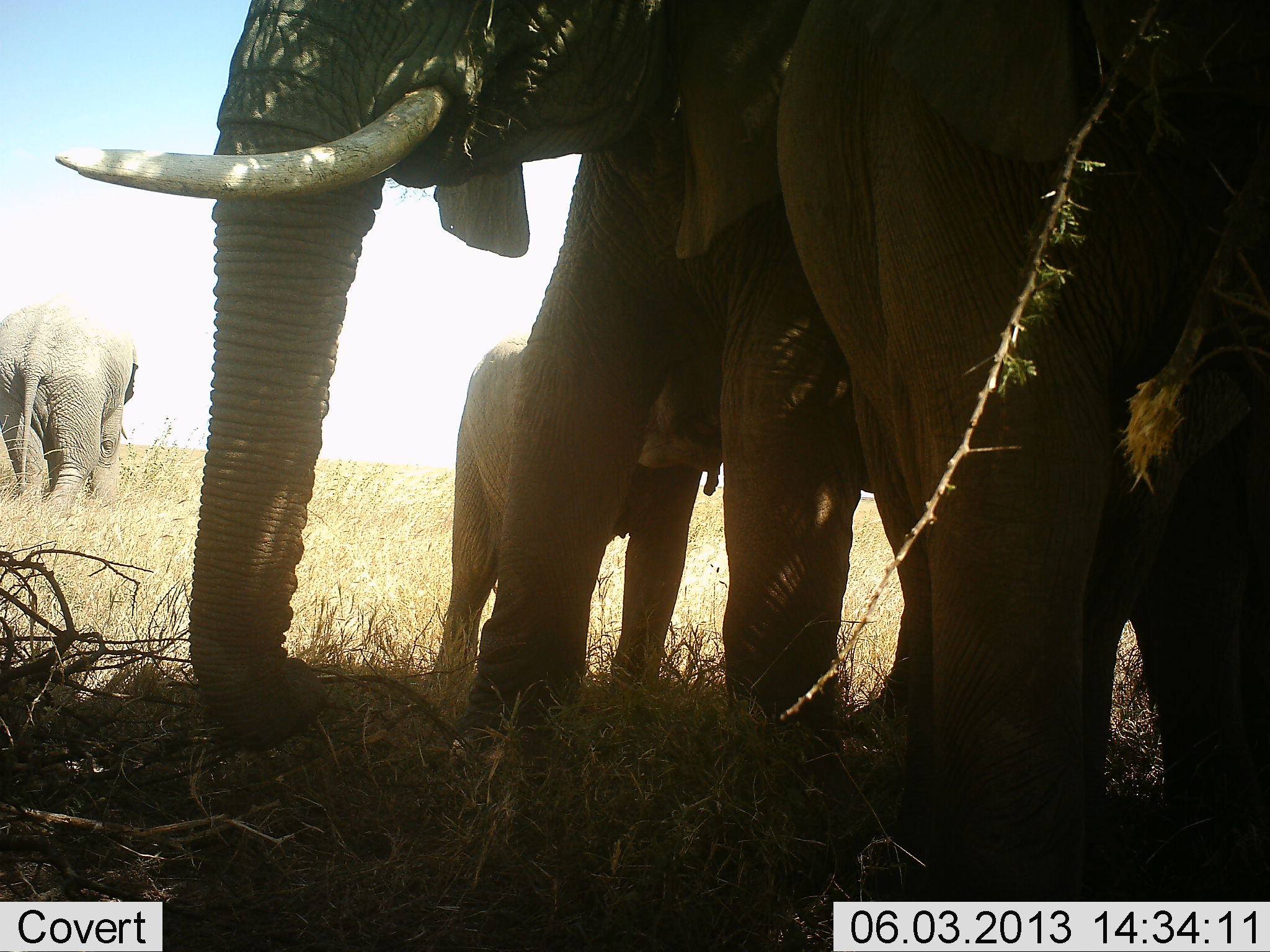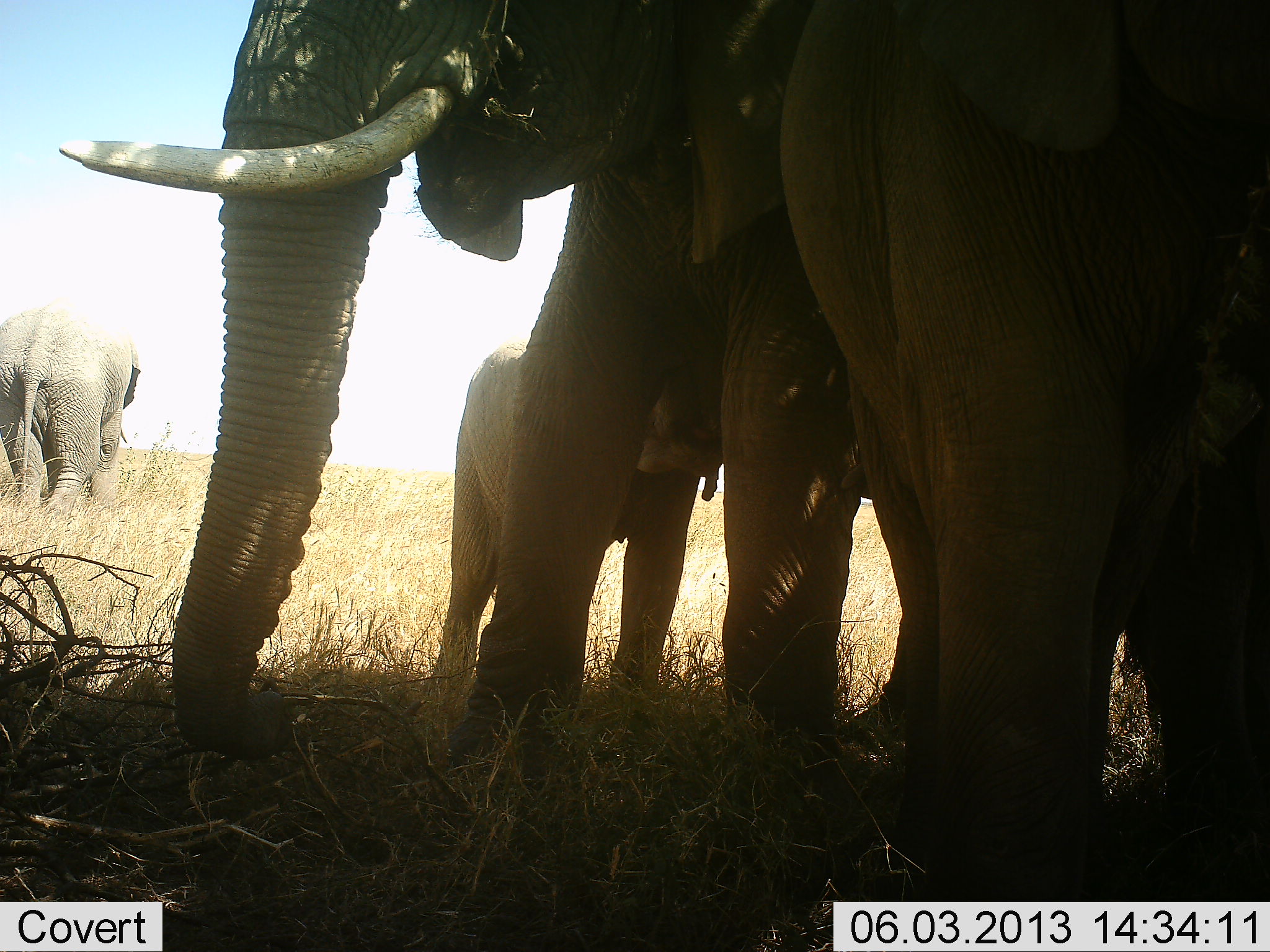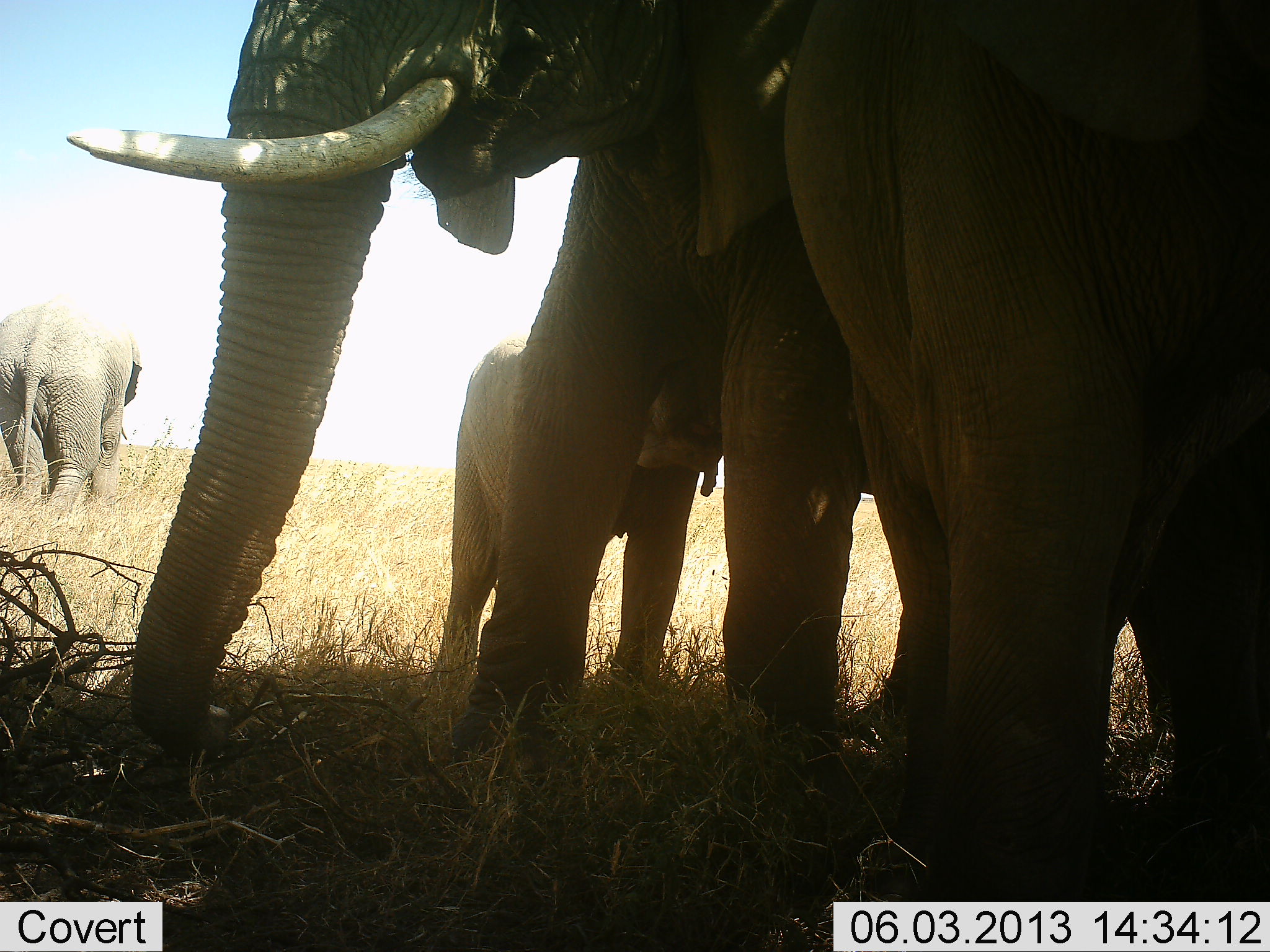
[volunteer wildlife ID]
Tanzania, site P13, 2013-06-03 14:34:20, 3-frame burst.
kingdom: Animalia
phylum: Chordata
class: Mammalia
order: Proboscidea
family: Elephantidae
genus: Loxodonta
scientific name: Loxodonta africana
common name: african bush elephant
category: elephant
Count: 4.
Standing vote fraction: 86%.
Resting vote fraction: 2%.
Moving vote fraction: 16%.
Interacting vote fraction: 19%.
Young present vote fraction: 86%.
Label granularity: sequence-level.